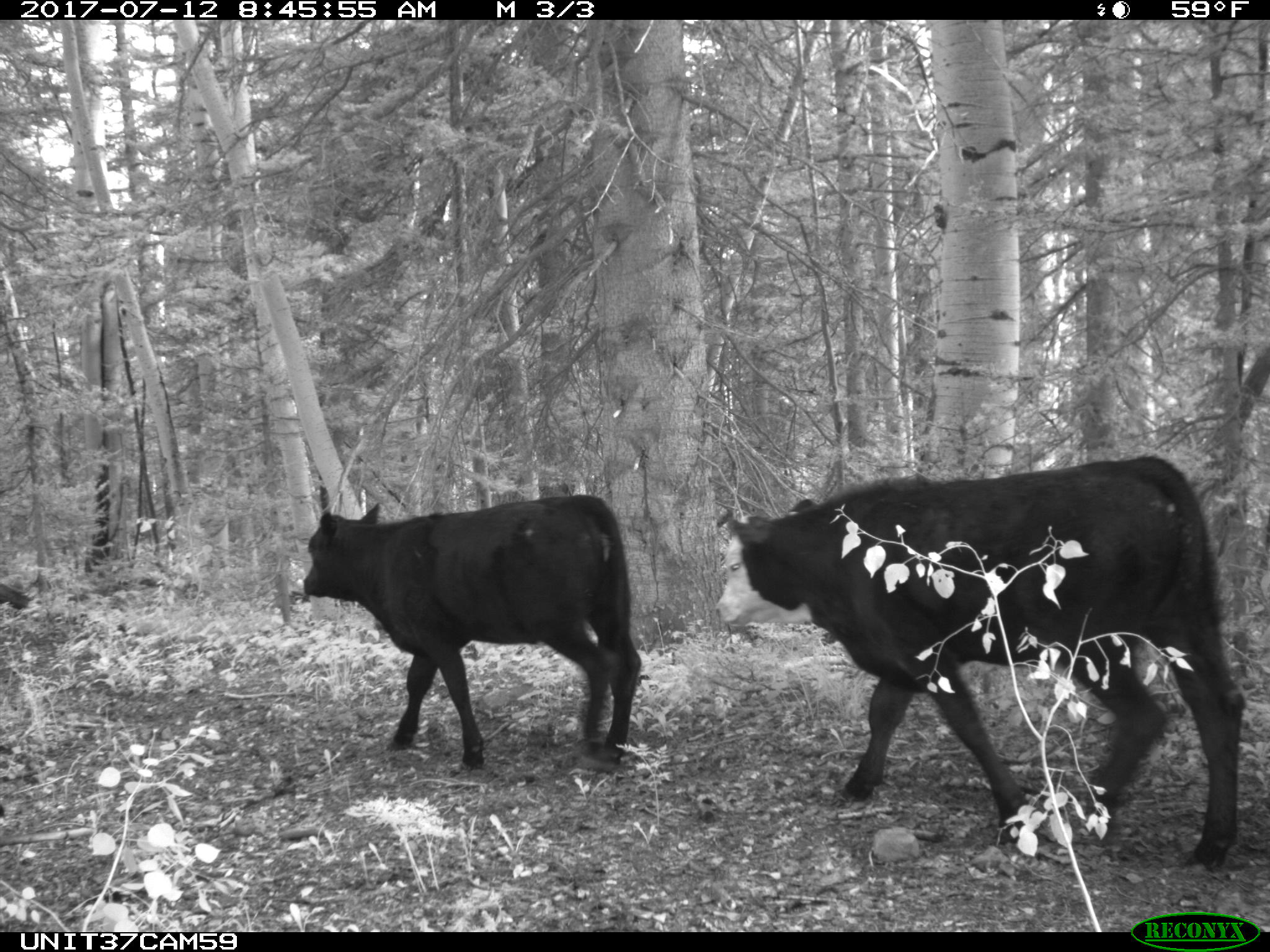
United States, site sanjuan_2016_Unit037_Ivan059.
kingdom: Animalia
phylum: Chordata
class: Mammalia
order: Artiodactyla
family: Bovidae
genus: Bos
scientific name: Bos taurus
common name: domestic cow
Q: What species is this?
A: Bos taurus (domestic cow).